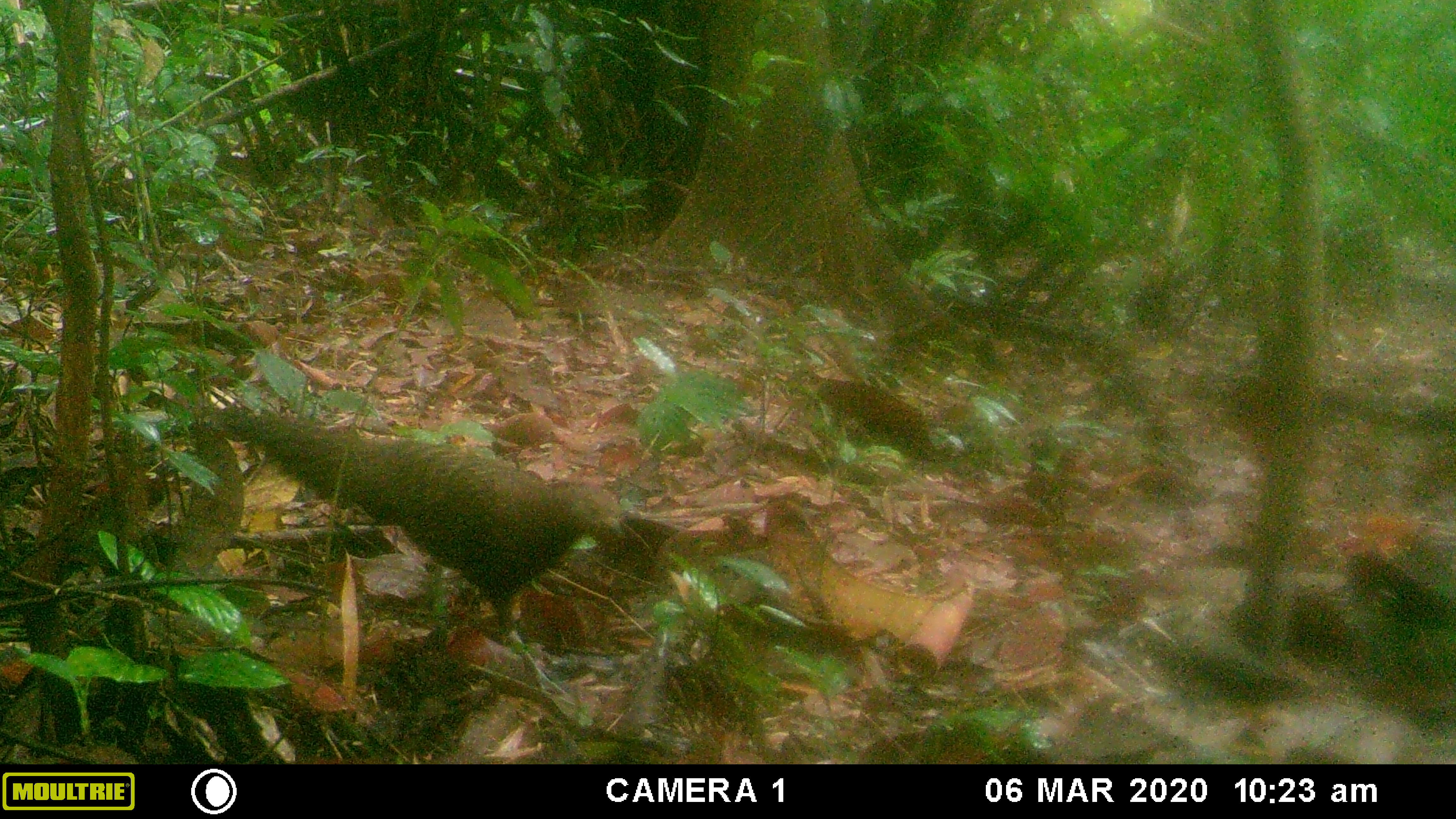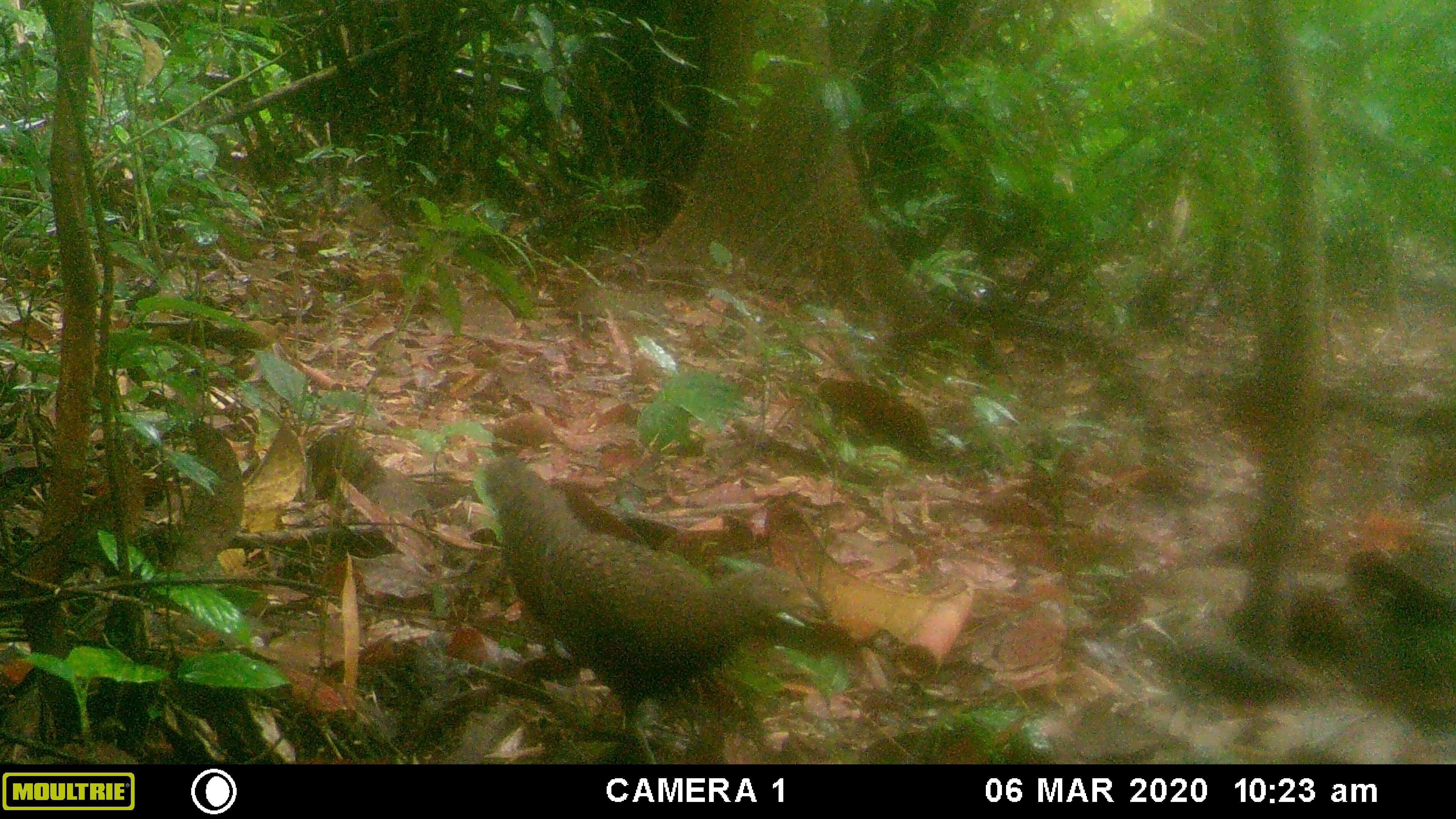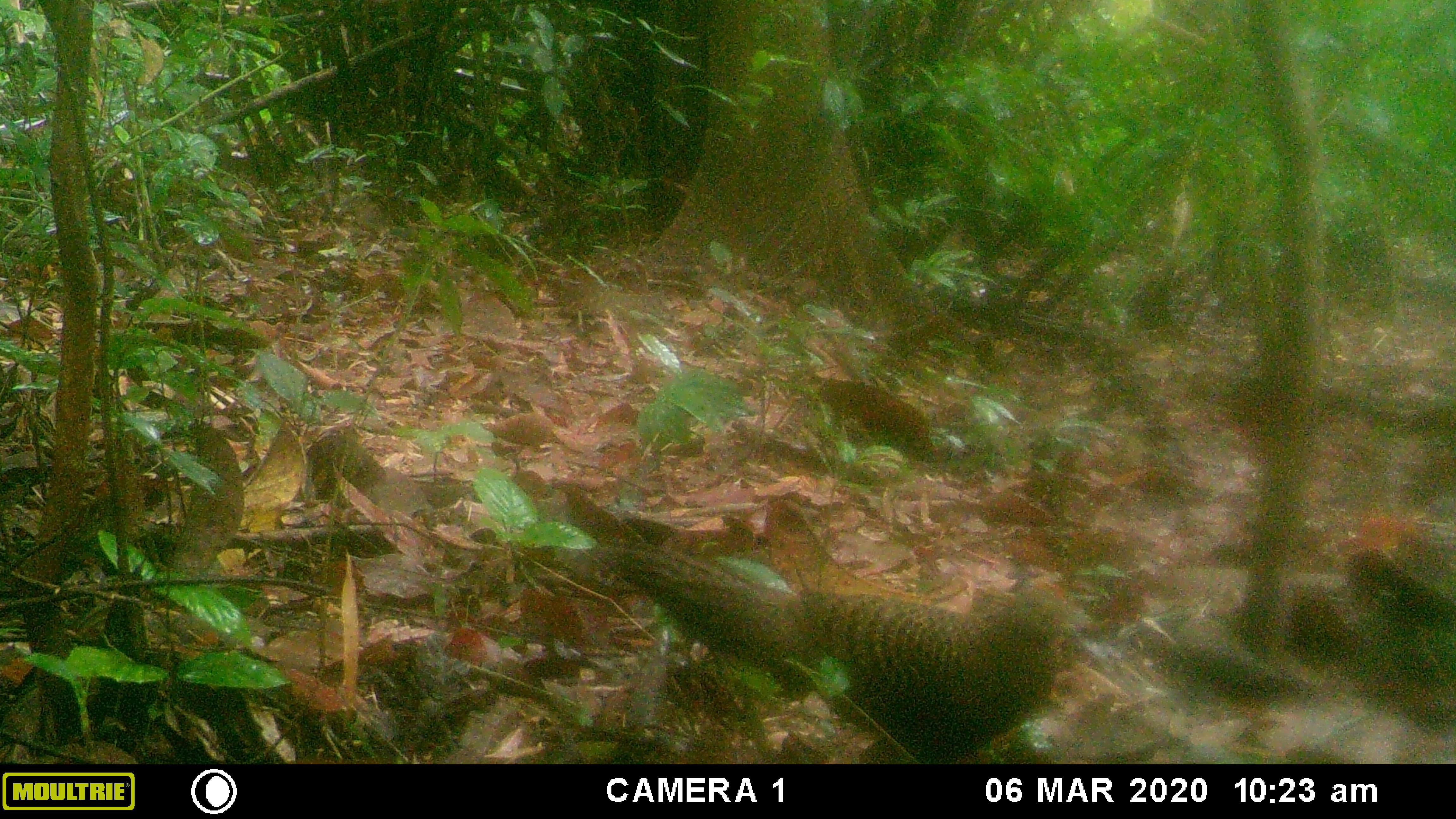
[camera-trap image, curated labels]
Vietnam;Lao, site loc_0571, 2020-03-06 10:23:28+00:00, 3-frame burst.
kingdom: Animalia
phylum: Chordata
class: Aves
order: Galliformes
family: Phasianidae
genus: Polyplectron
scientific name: Polyplectron bicalcaratum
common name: gray peacock-pheasant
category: grey peacock pheasant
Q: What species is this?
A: Grey peacock pheasant (gray peacock-pheasant) (Polyplectron bicalcaratum).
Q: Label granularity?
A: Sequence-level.